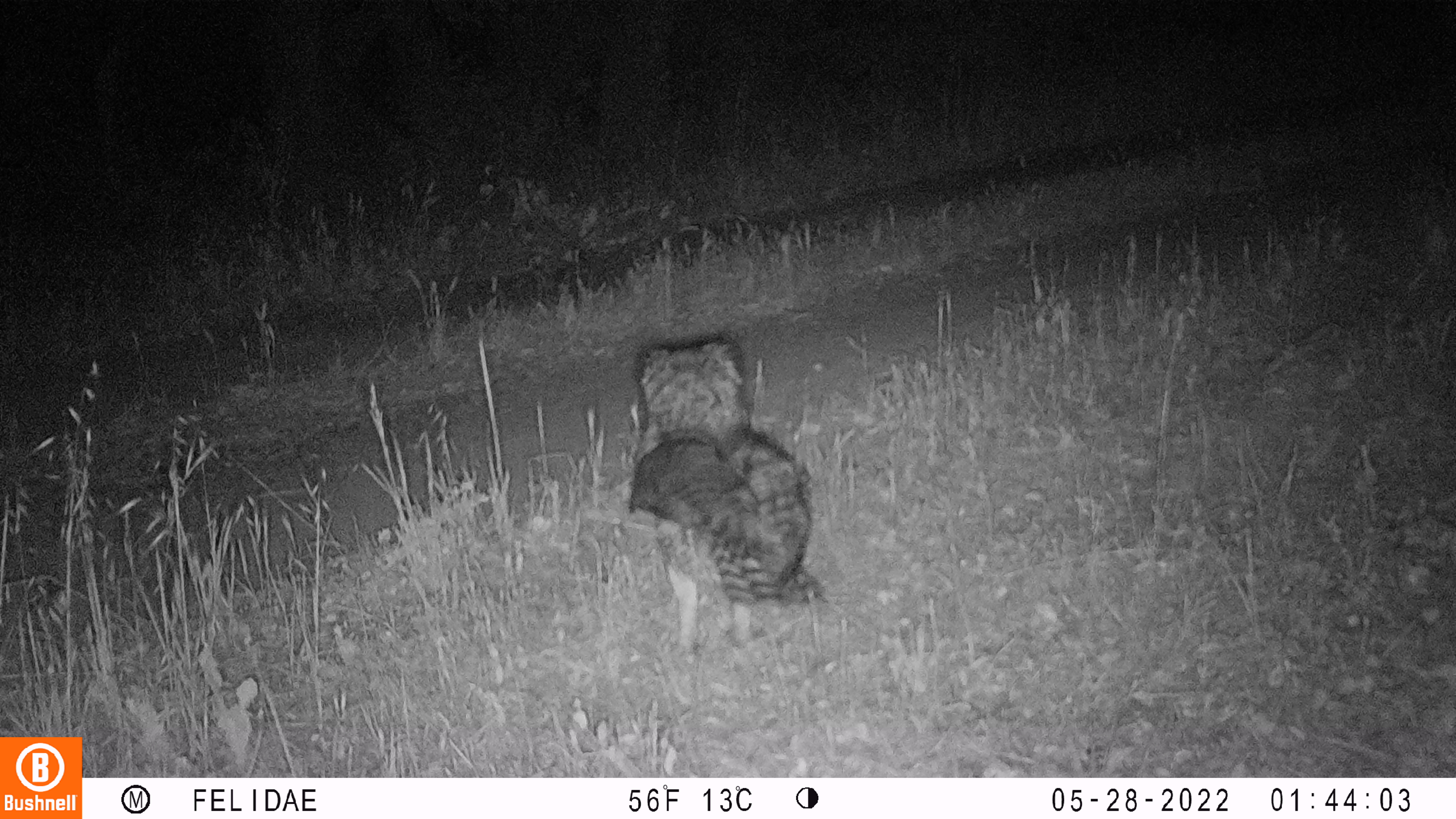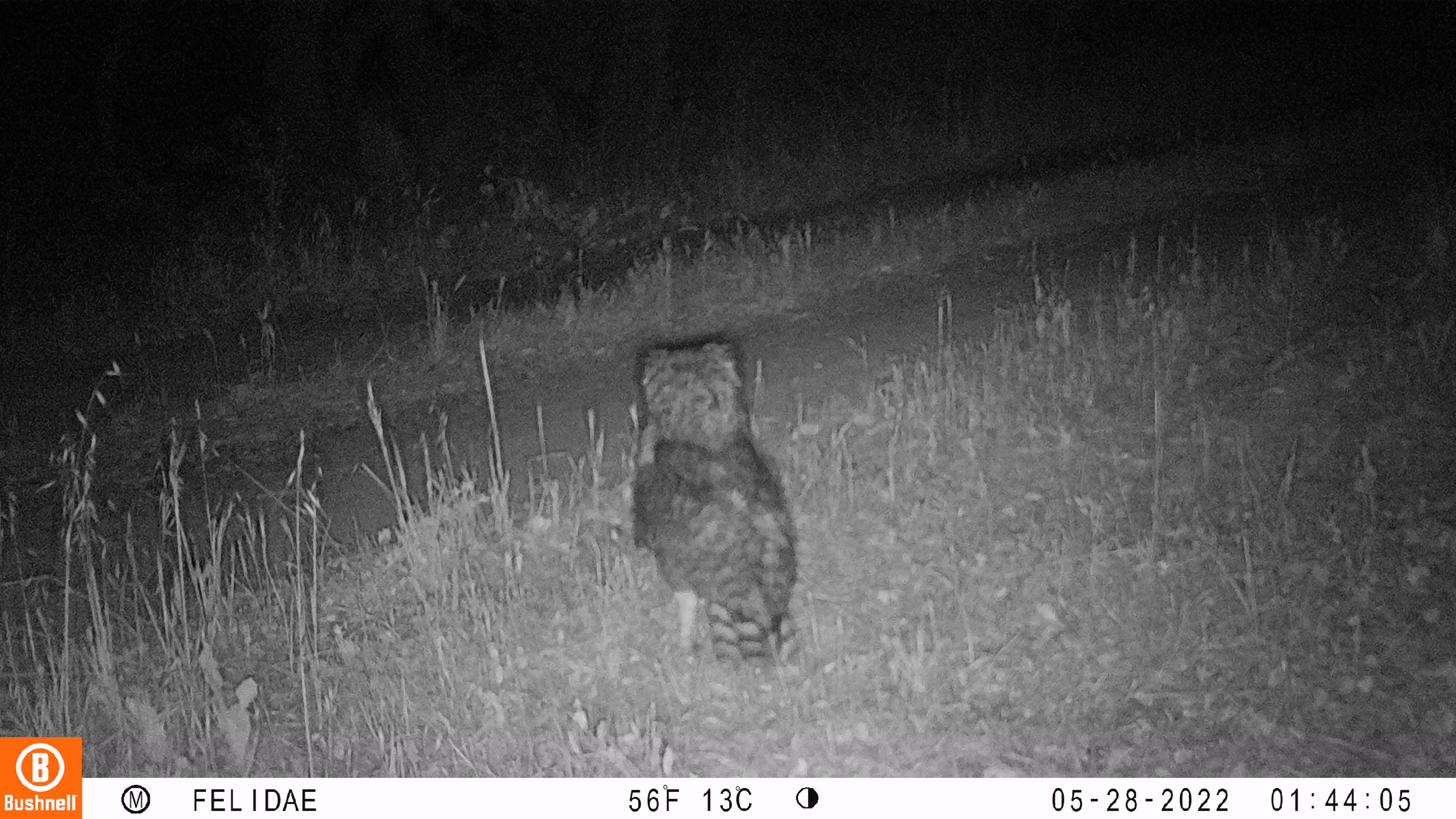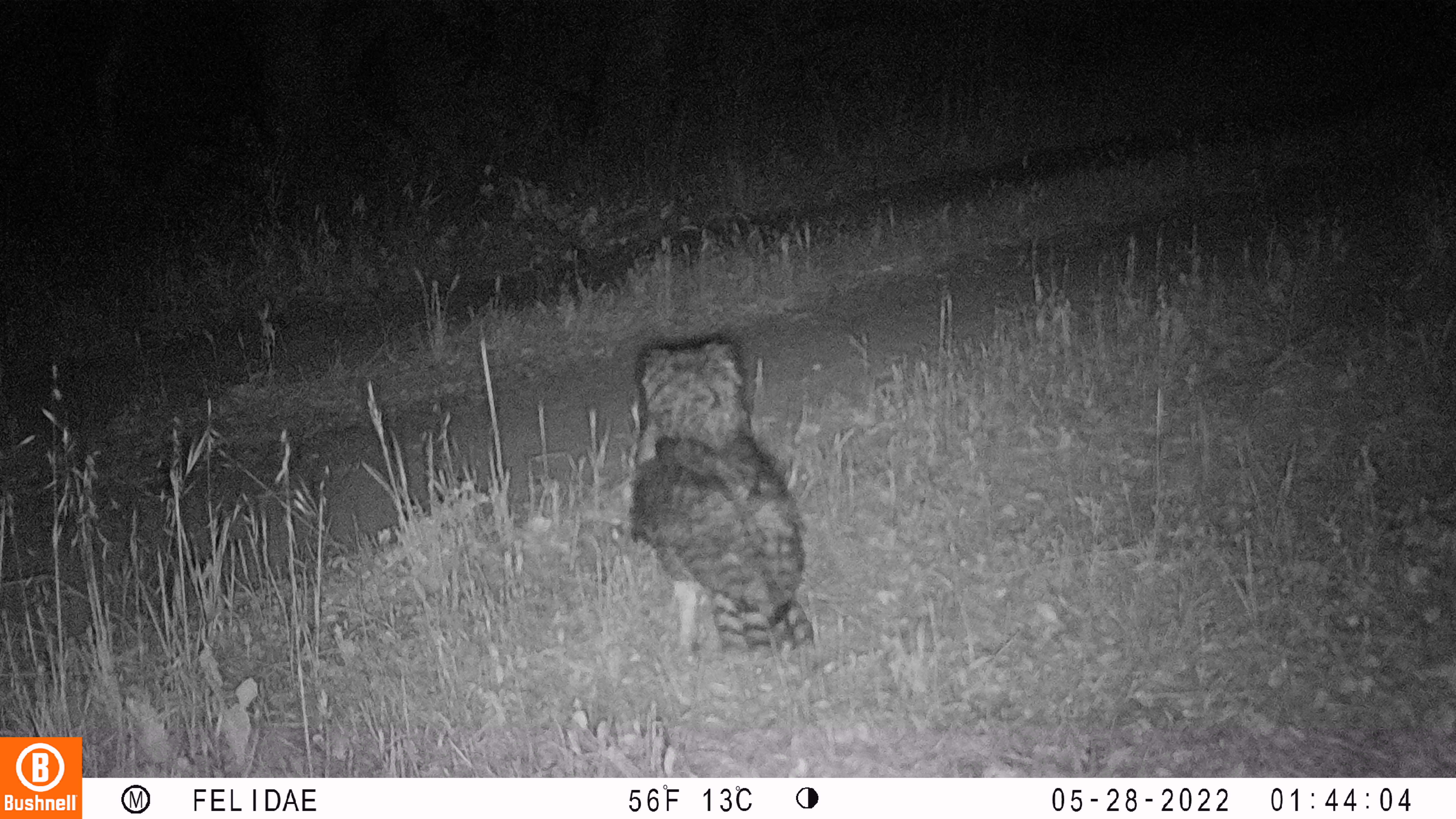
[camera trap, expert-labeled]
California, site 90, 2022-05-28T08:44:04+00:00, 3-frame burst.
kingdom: Animalia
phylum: Chordata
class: Aves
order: Strigiformes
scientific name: Strigiformes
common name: owl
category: unknown owl